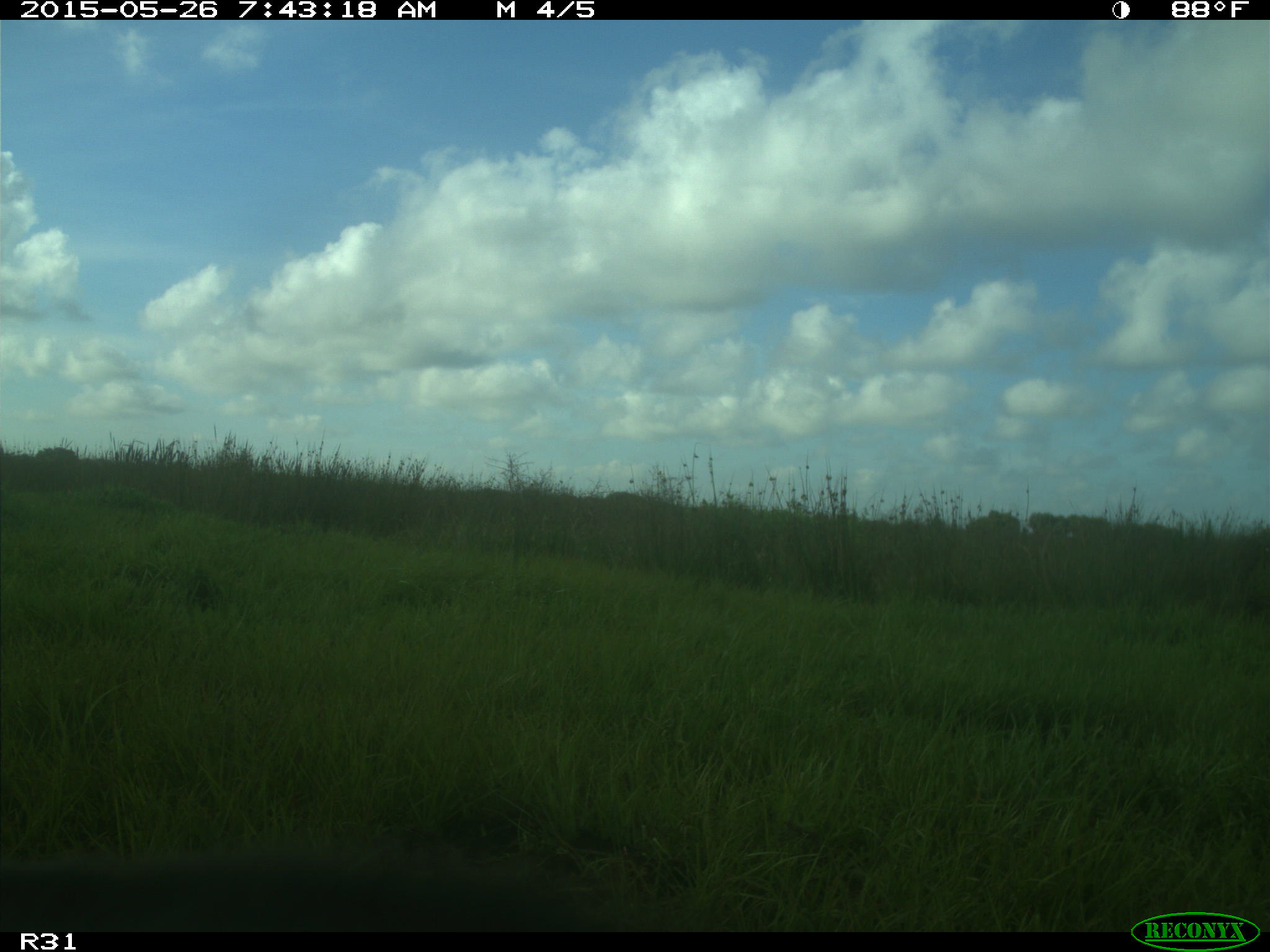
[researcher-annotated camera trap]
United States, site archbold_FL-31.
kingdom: Animalia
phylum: Chordata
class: Mammalia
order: Artiodactyla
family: Bovidae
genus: Bos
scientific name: Bos taurus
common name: domestic cow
Bos taurus (domestic cow).